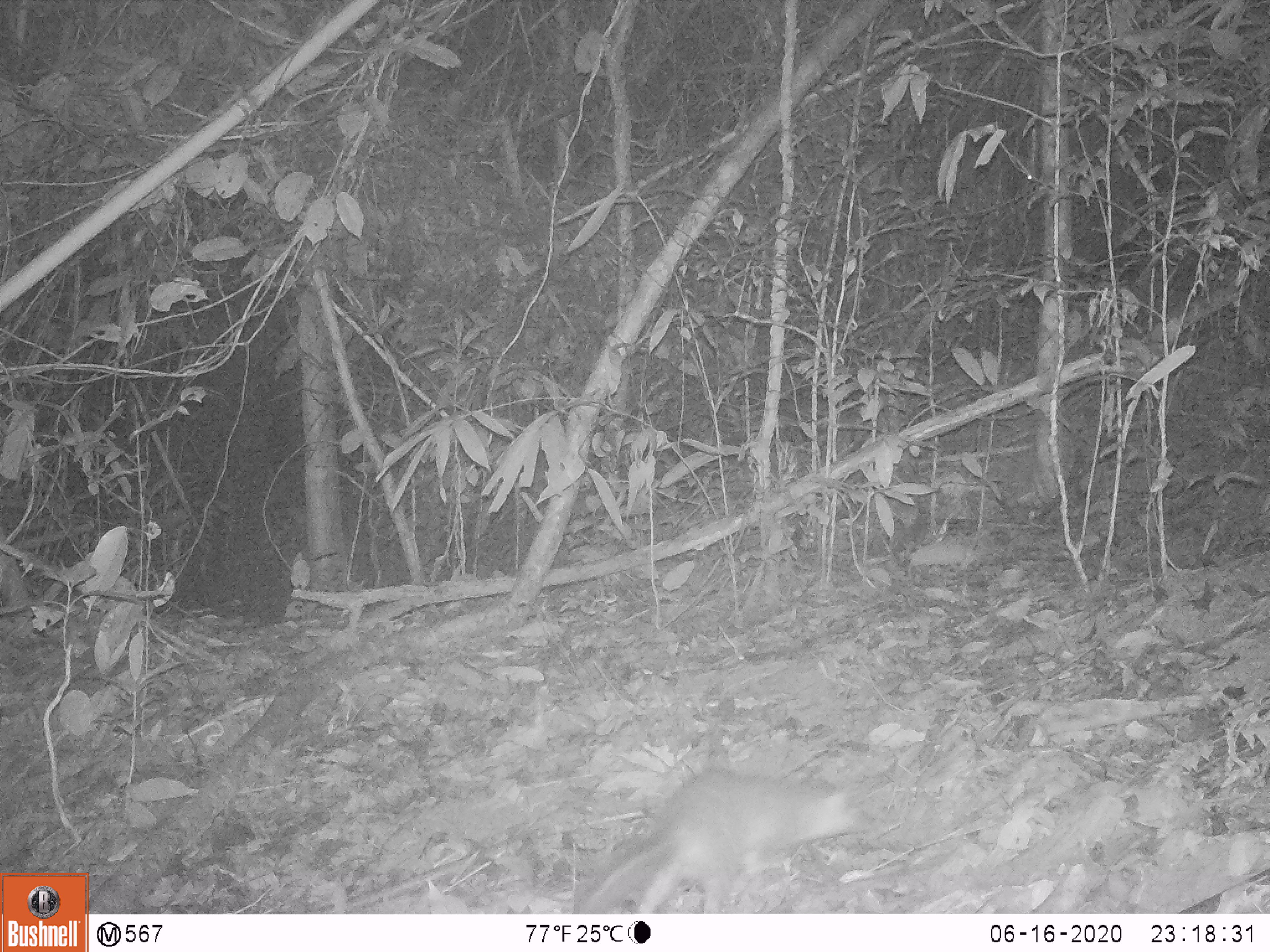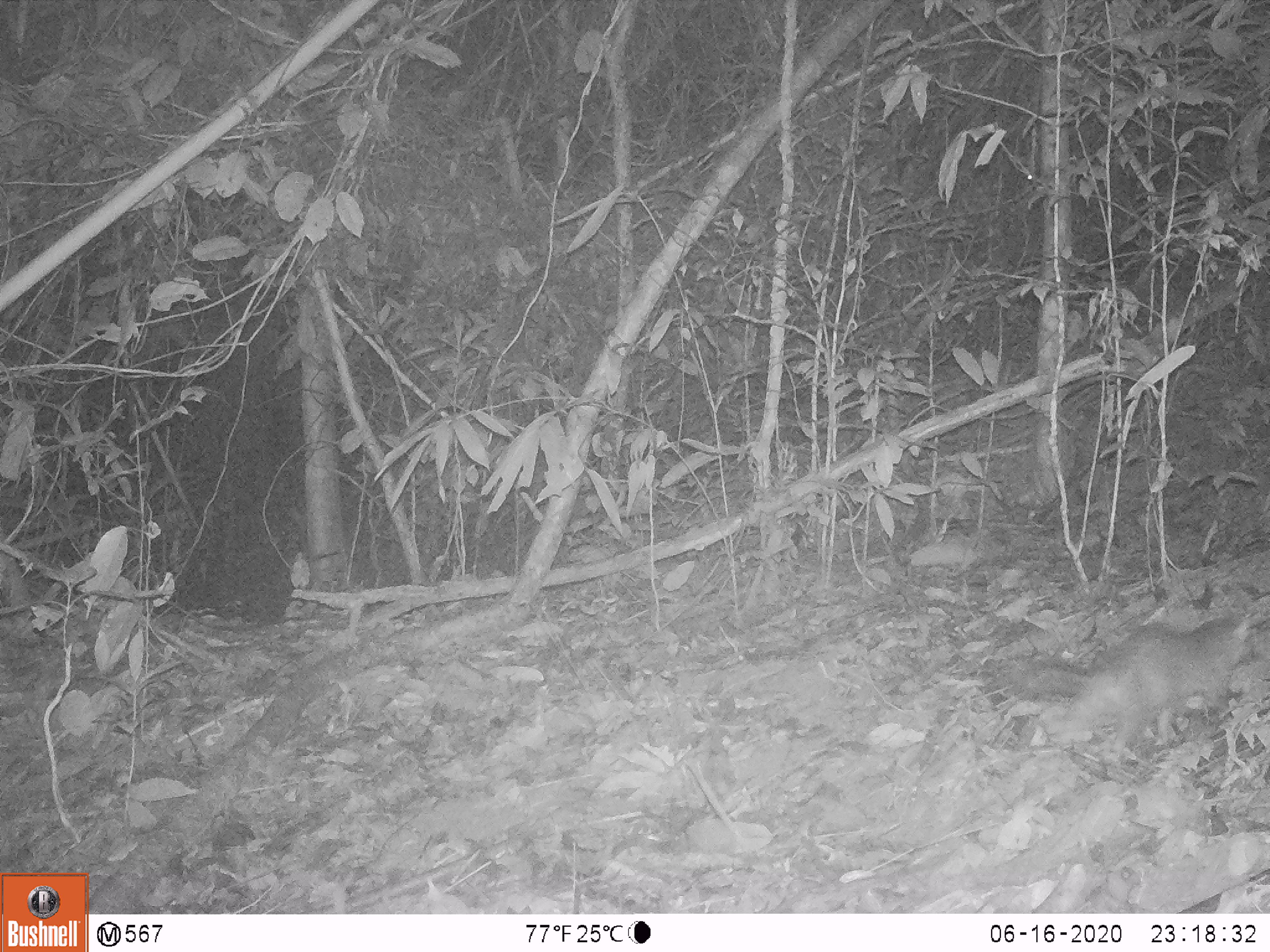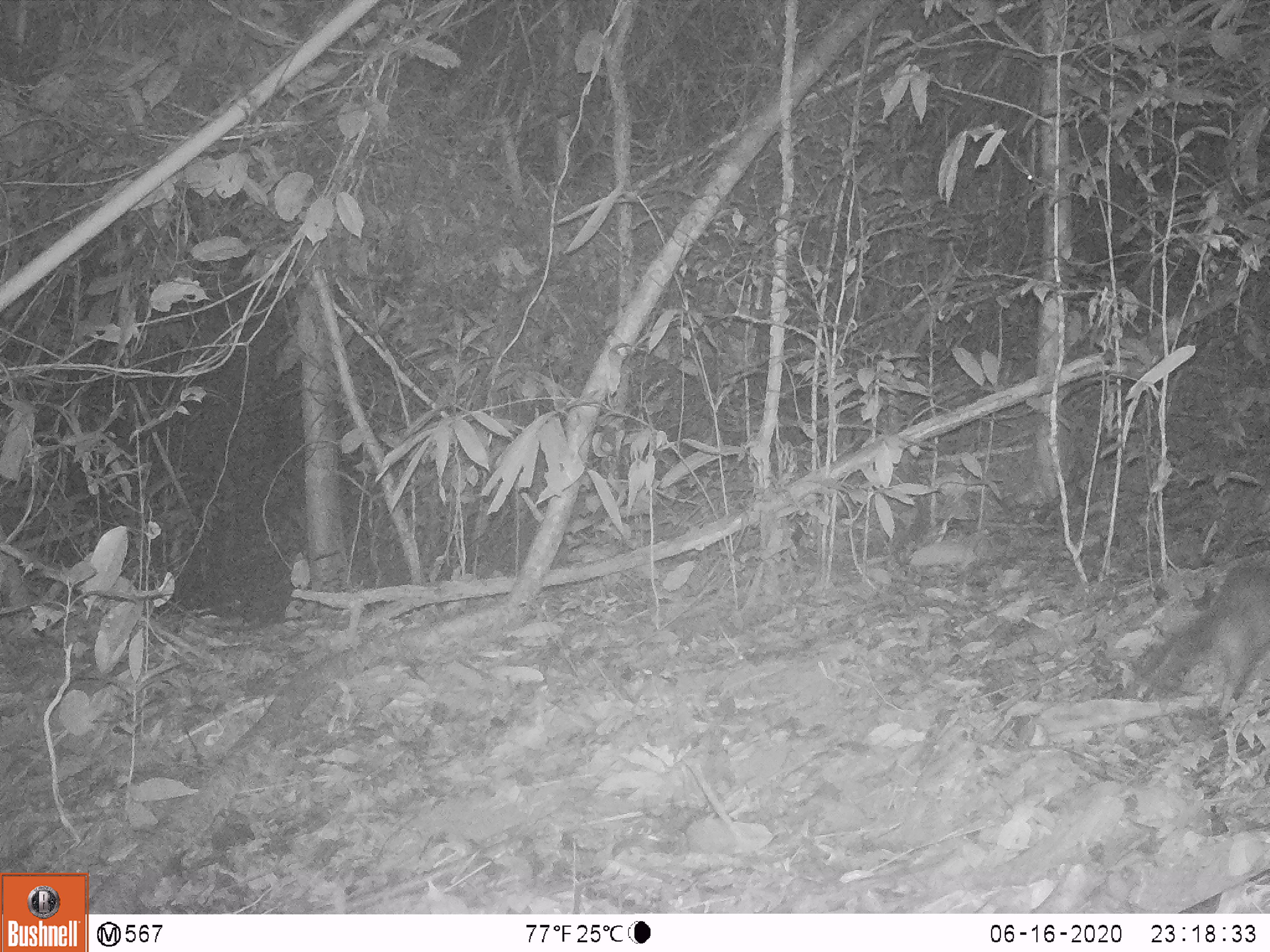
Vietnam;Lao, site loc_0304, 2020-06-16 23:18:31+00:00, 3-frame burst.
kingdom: Animalia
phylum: Chordata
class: Mammalia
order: Carnivora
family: Mustelidae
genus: Melogale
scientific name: Melogale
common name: ferret badger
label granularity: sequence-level